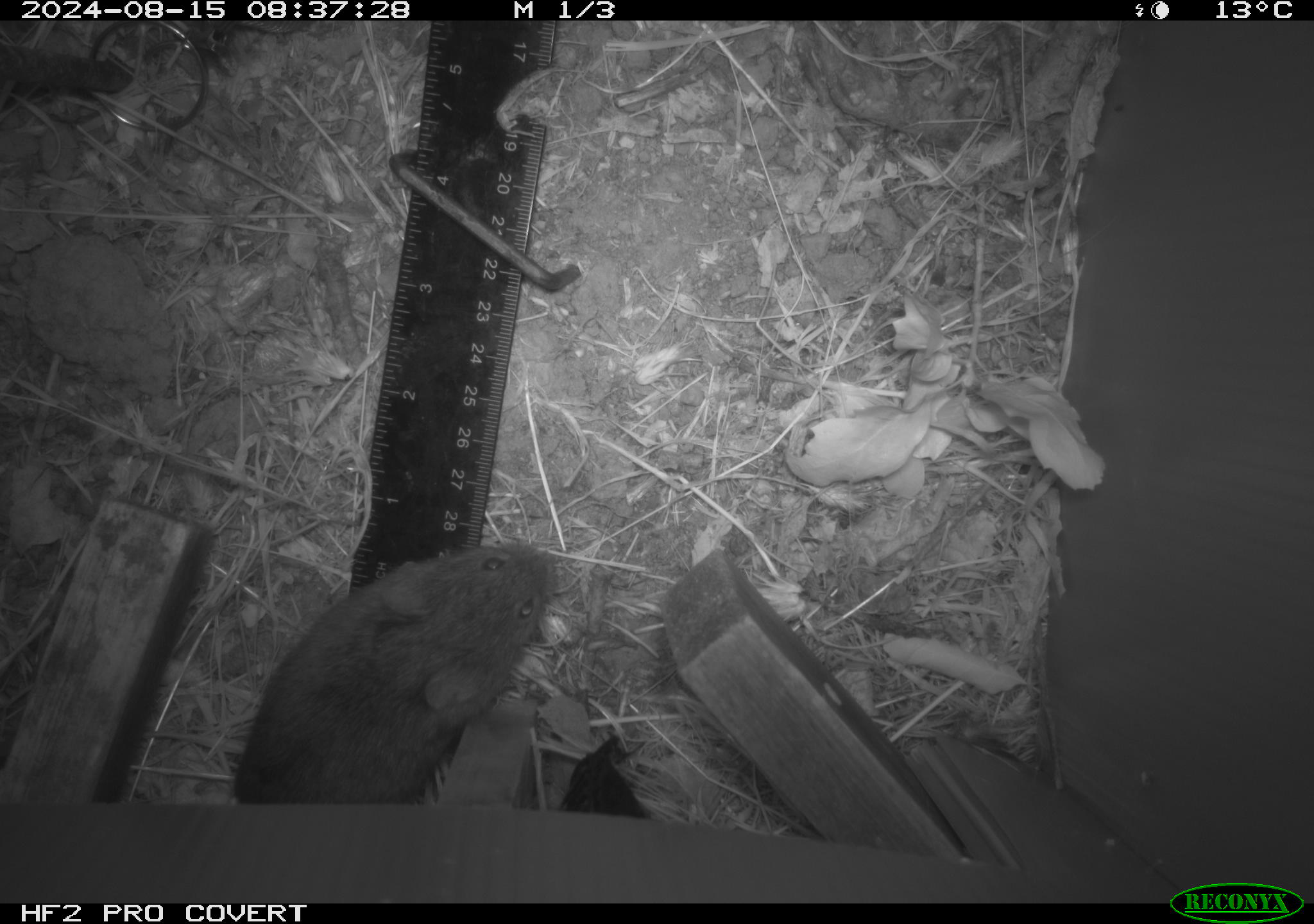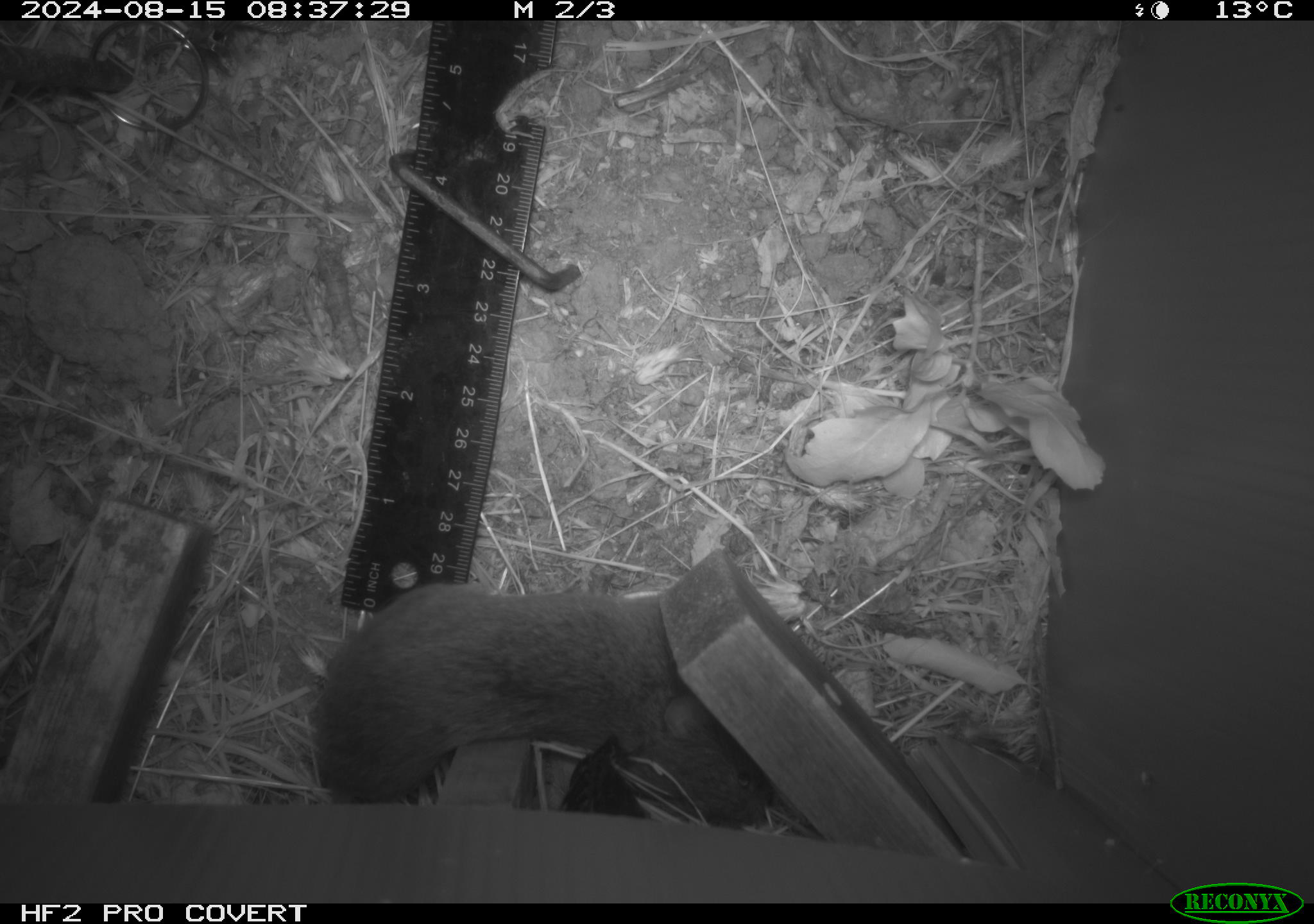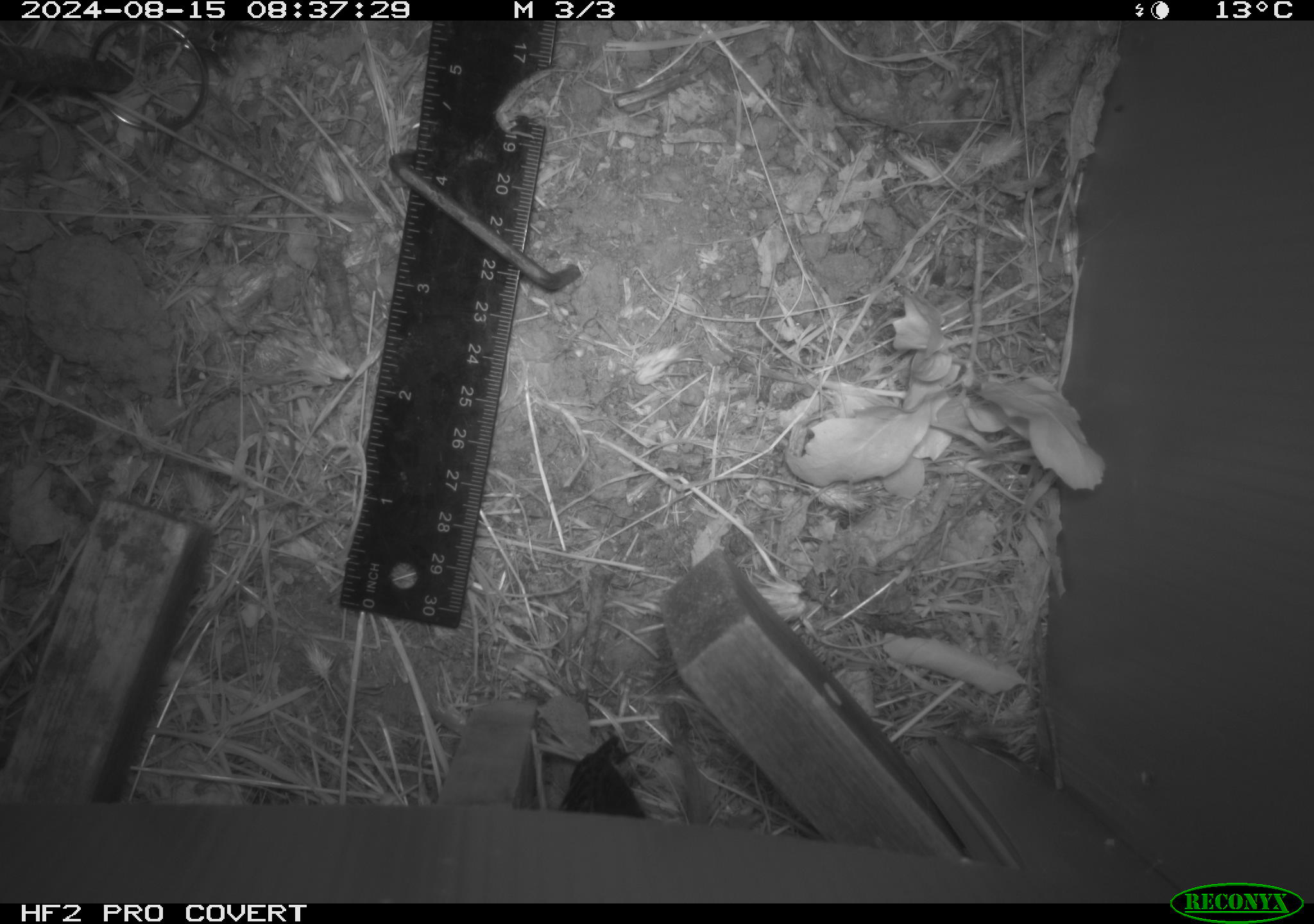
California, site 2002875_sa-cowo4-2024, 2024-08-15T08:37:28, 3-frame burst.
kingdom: Animalia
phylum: Chordata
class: Mammalia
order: Rodentia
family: Cricetidae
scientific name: Arvicolinae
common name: voles, lemmings, and muskrats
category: arvicolinae subfamily